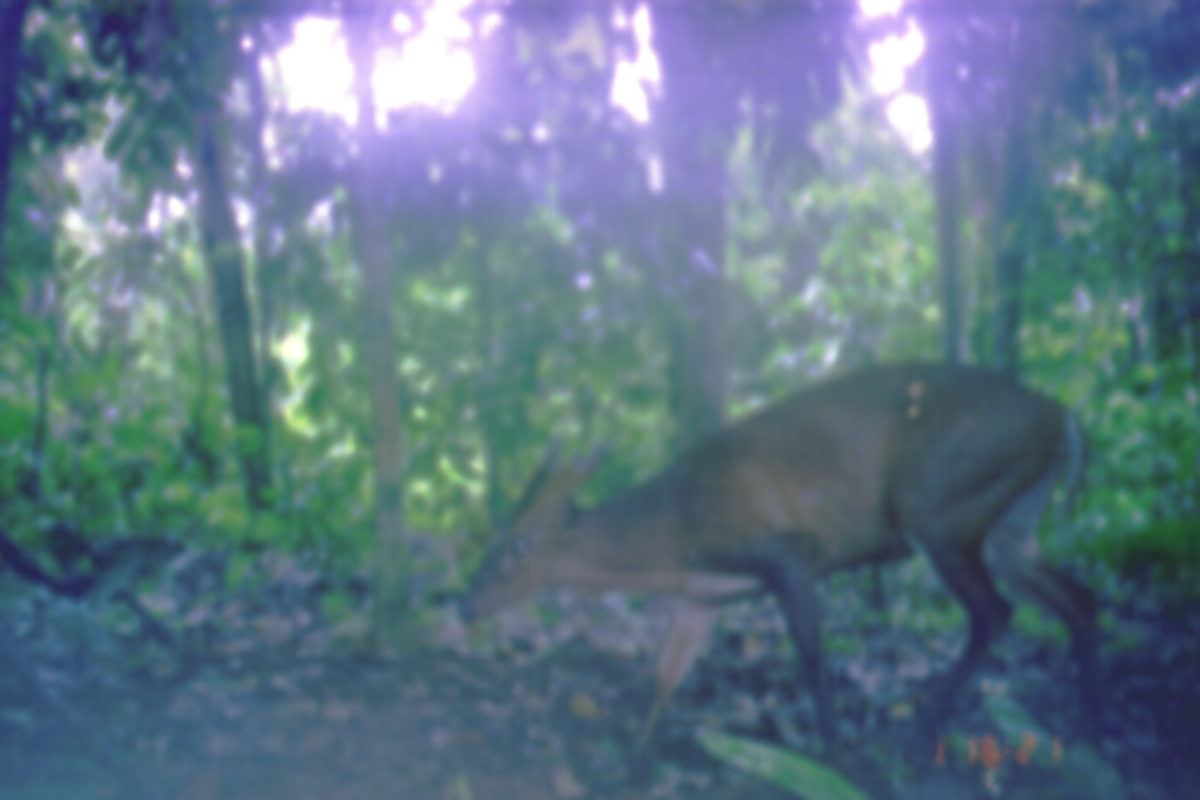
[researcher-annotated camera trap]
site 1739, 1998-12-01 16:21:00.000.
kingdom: Animalia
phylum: Chordata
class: Mammalia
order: Artiodactyla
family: Cervidae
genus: Muntiacus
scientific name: Muntiacus muntjak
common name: southern red muntjac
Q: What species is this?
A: Muntiacus muntjak (southern red muntjac).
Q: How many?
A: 1.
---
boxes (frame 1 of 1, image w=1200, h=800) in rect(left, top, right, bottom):
muntiacus muntjak: rect(446, 356, 1110, 775)